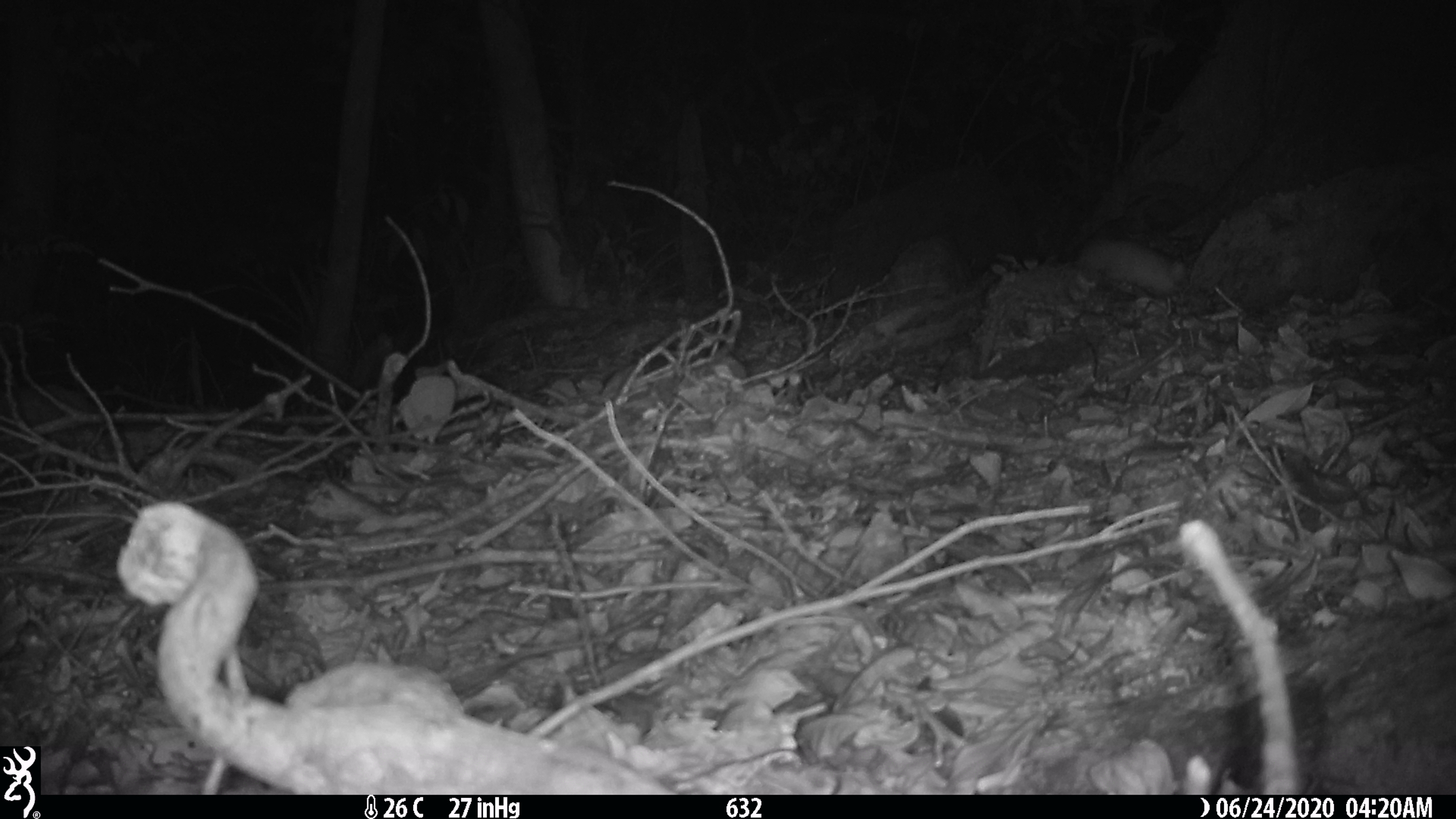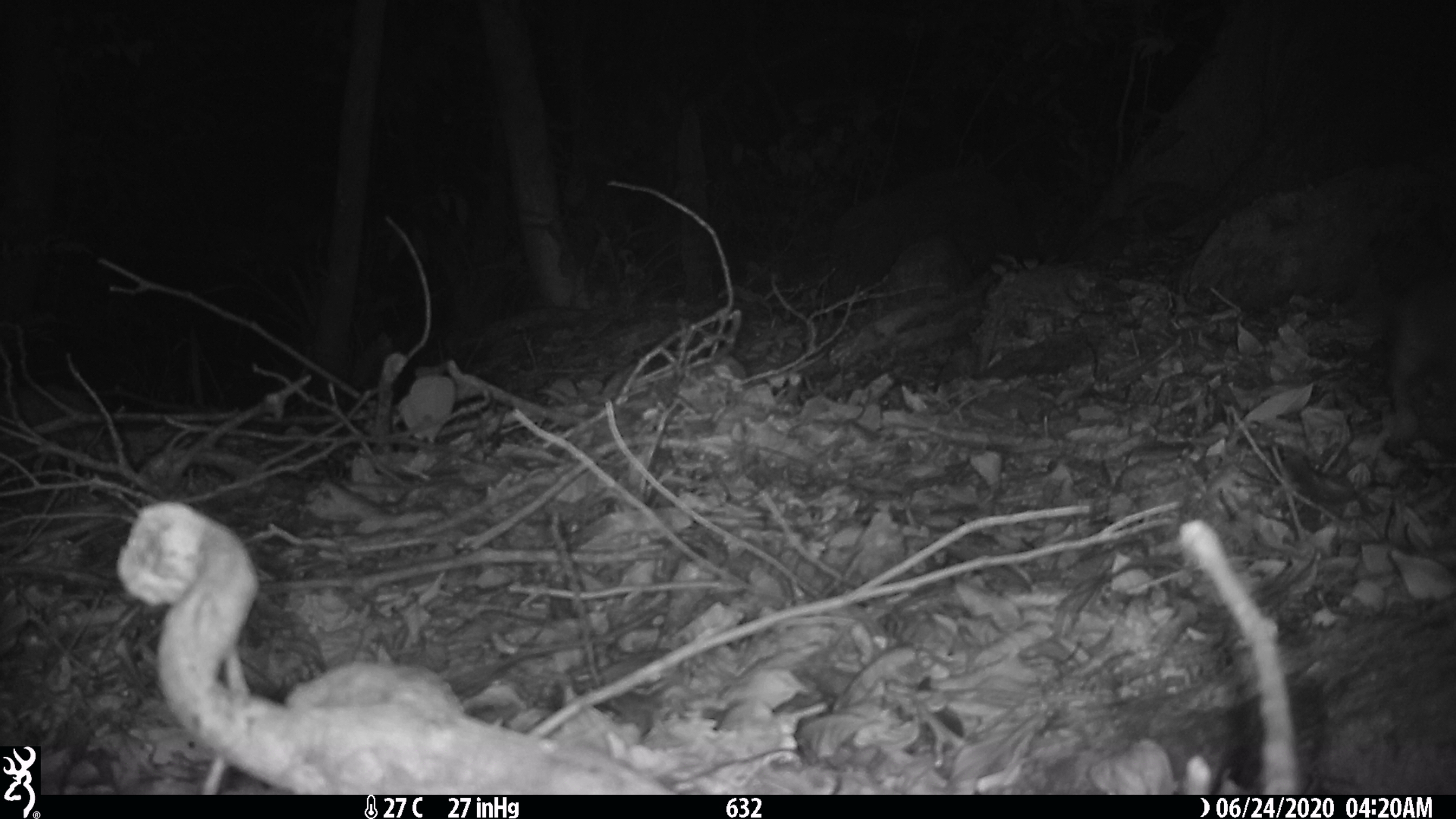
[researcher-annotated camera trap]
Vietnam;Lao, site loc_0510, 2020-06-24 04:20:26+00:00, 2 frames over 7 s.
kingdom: Animalia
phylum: Chordata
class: Mammalia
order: Carnivora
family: Mustelidae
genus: Melogale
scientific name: Melogale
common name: ferret badger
Ferret badger (Melogale). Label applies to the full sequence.